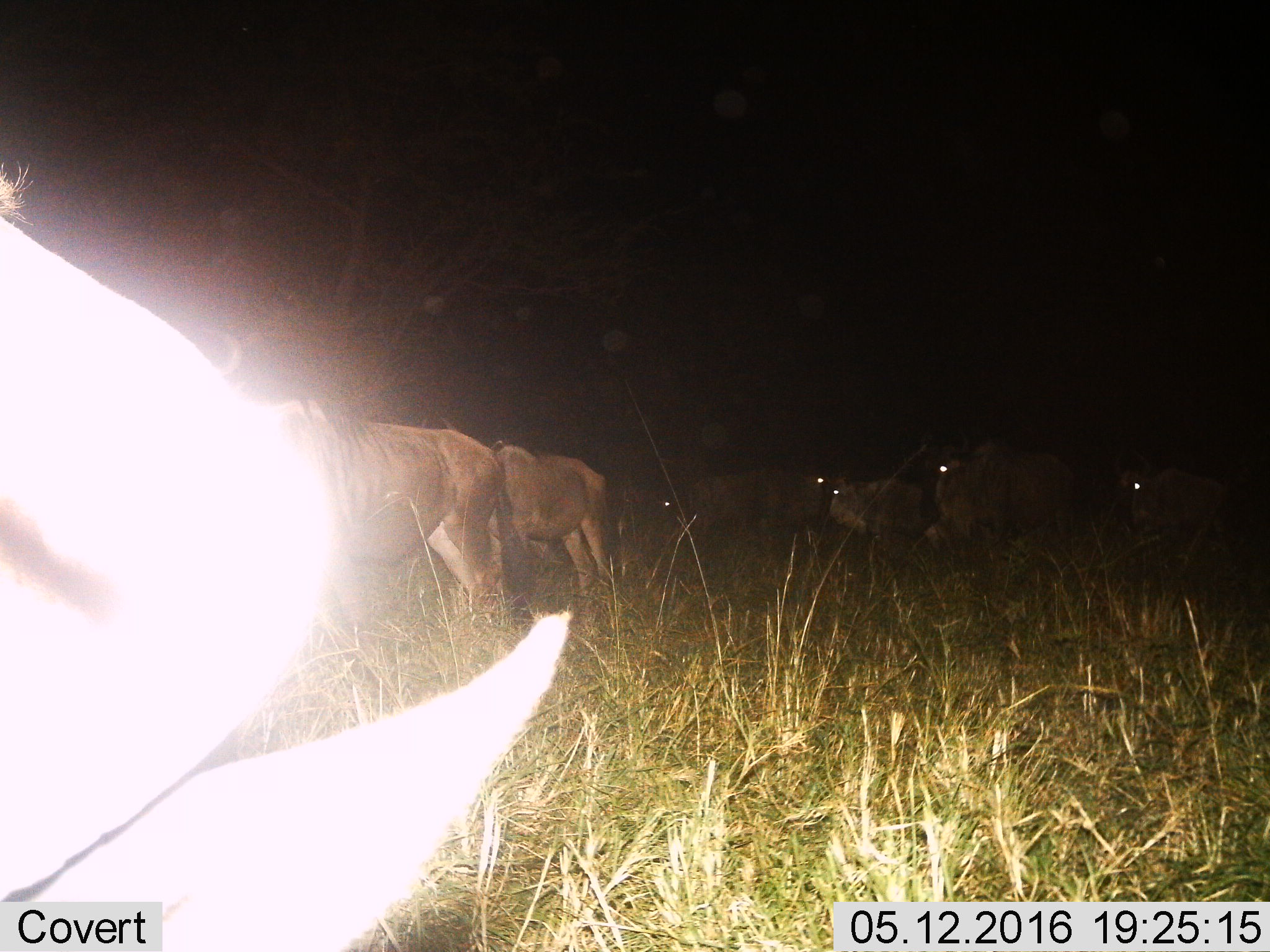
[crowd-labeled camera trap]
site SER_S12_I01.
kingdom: Animalia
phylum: Chordata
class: Mammalia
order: Artiodactyla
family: Bovidae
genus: Connochaetes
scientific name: Connochaetes taurinus taurinus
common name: blue wildebeest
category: wildebeestblue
Wildebeestblue (blue wildebeest) (Connochaetes taurinus taurinus), count 8. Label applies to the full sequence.